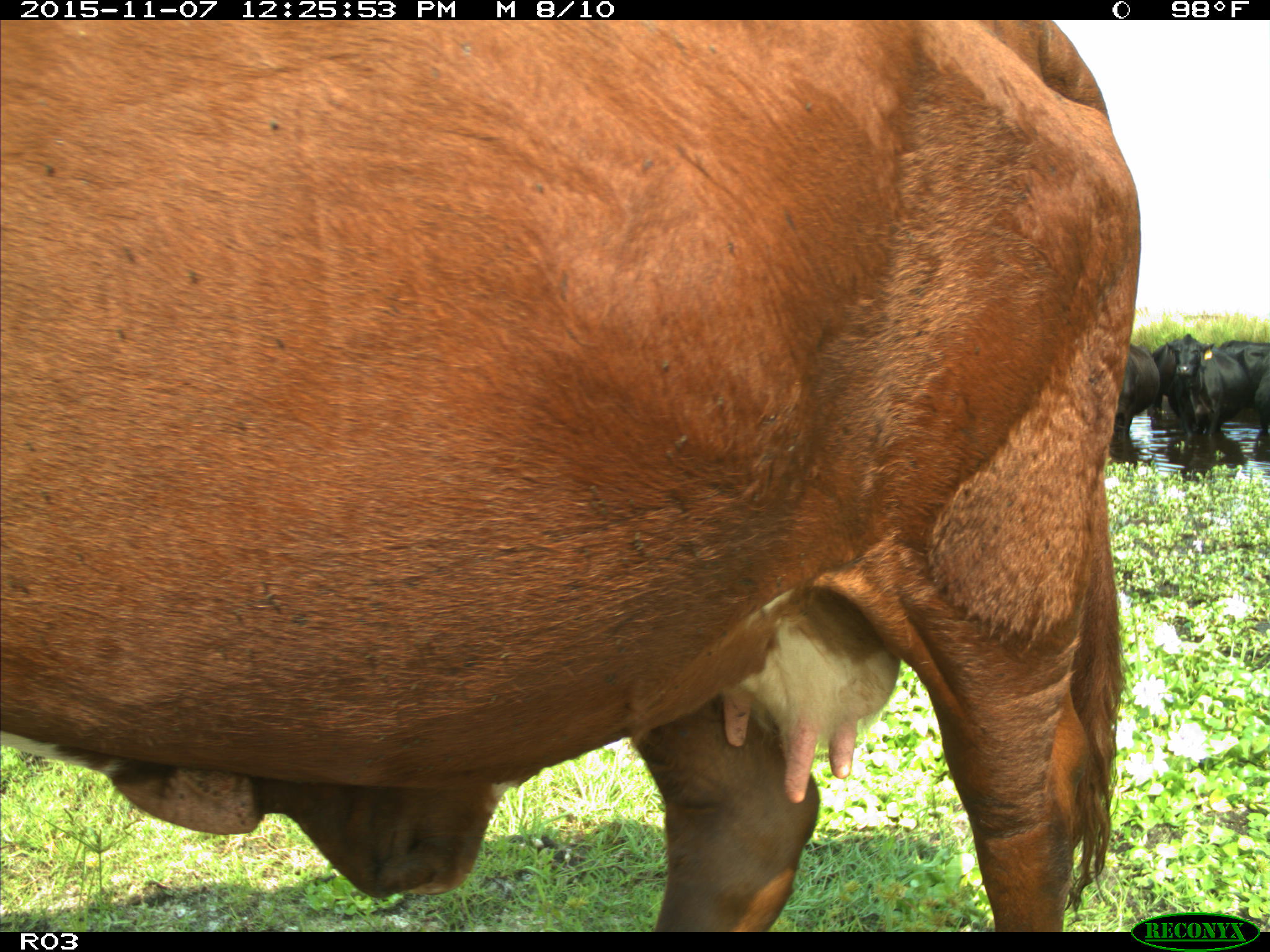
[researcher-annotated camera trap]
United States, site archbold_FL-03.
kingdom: Animalia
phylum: Chordata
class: Mammalia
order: Artiodactyla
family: Bovidae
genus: Bos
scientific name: Bos taurus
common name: domestic cow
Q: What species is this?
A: Bos taurus (domestic cow).